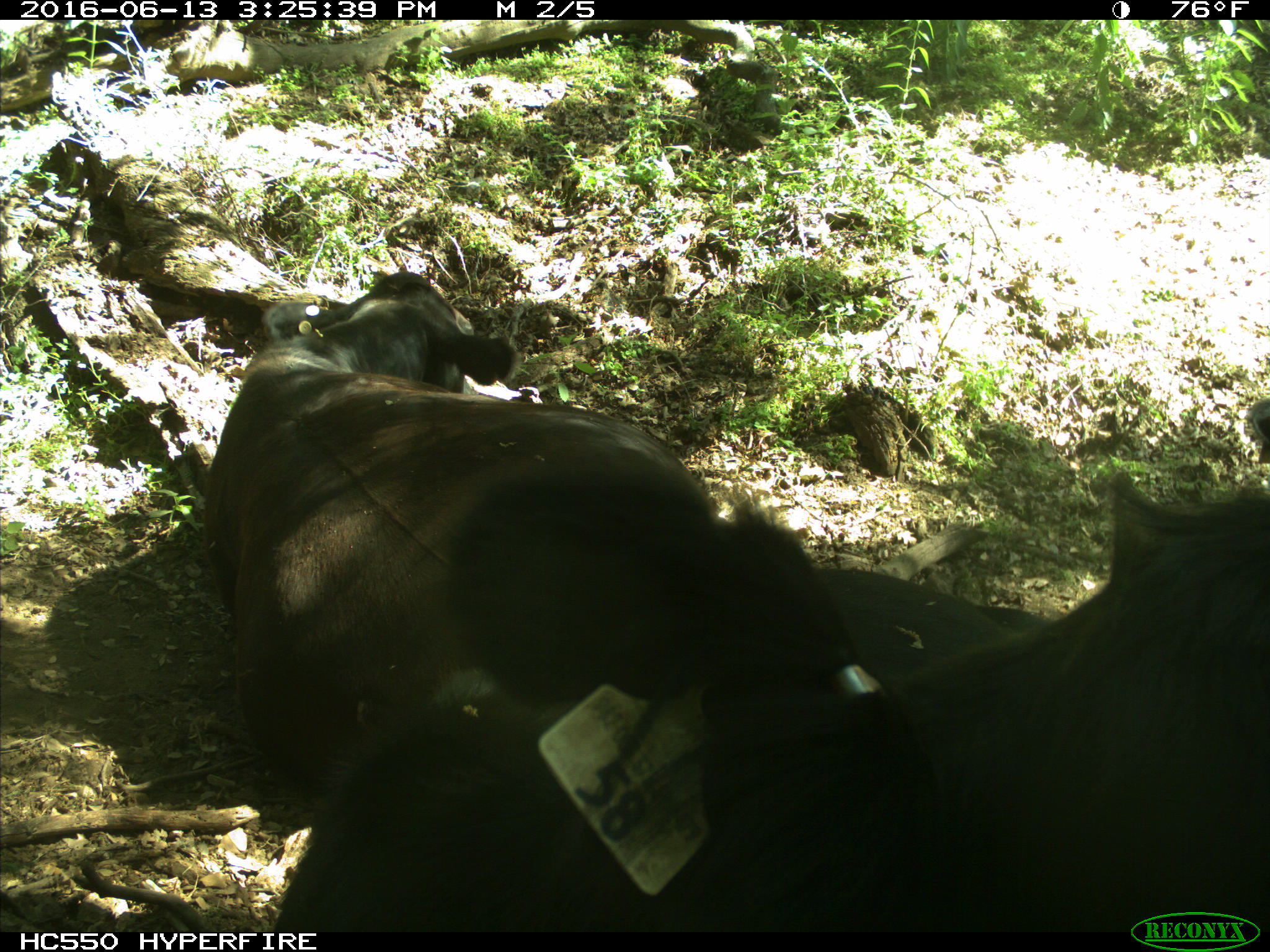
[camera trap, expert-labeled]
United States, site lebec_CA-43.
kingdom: Animalia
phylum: Chordata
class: Mammalia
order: Artiodactyla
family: Bovidae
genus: Bos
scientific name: Bos taurus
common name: domestic cow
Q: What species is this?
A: Bos taurus (domestic cow).